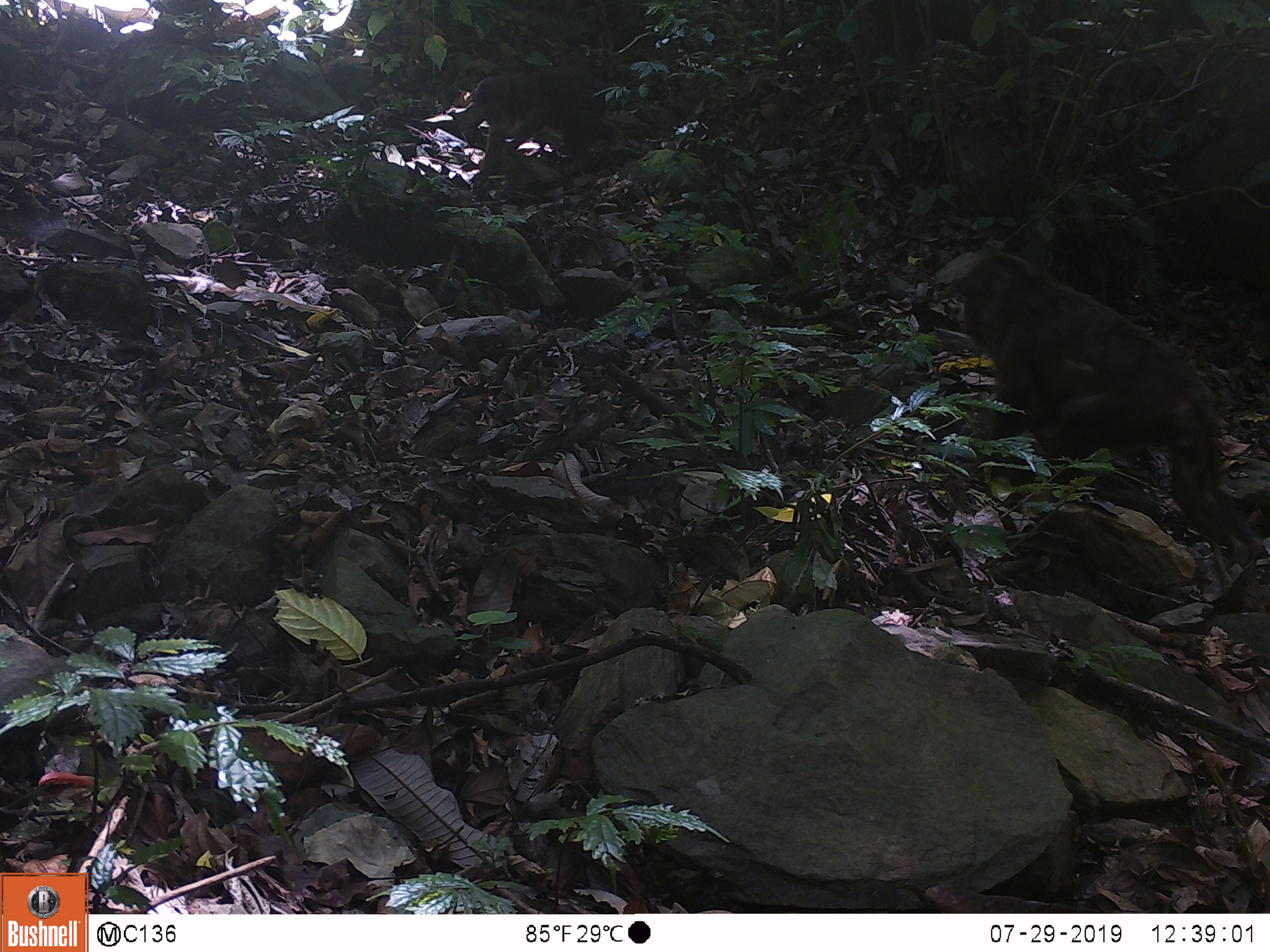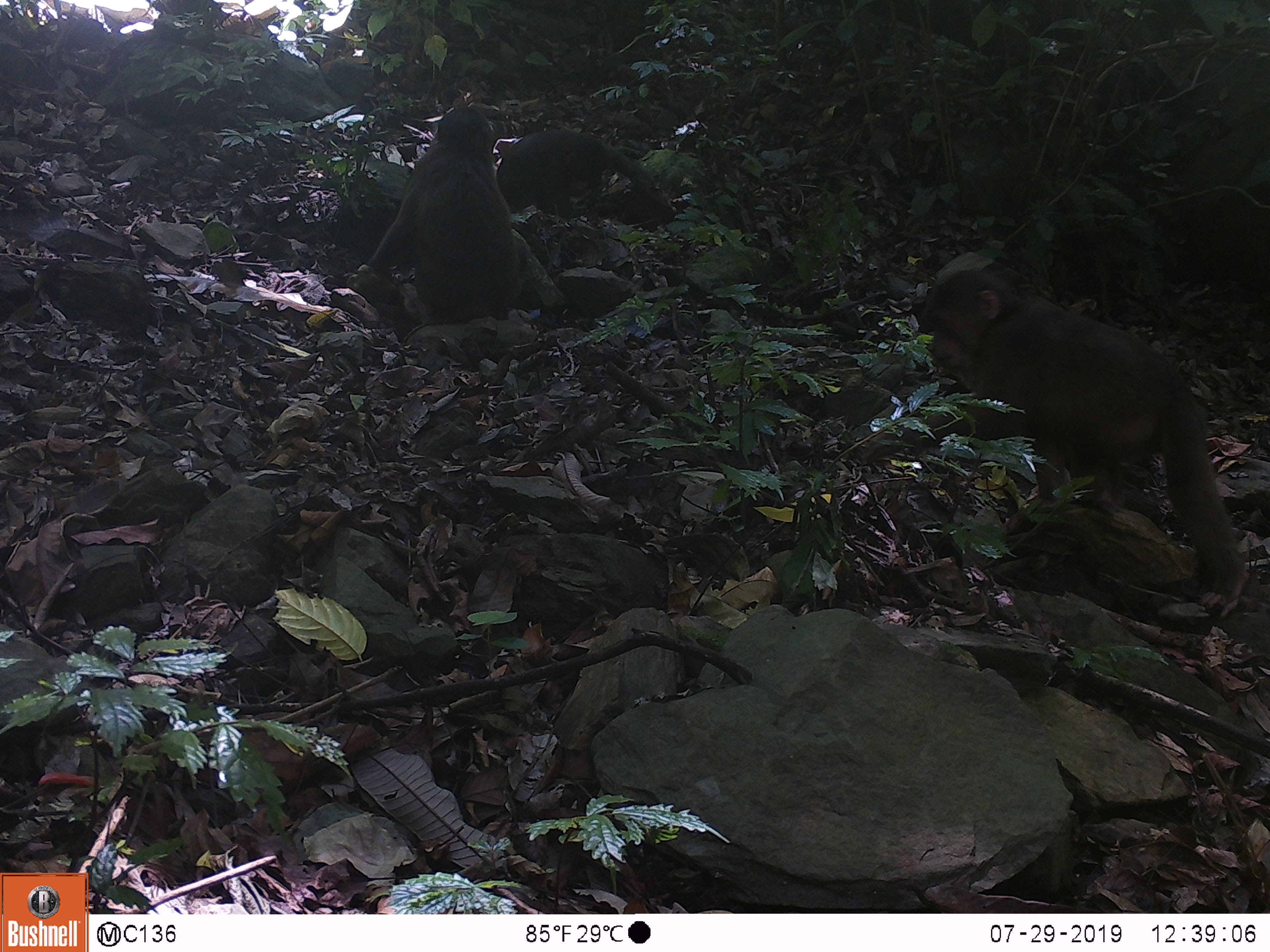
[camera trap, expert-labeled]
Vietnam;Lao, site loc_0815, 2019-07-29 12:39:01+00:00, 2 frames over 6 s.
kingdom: Animalia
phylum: Chordata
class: Mammalia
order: Primates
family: Cercopithecidae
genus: Macaca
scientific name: Macaca arctoides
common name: stump-tailed macaque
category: stump tailed macaque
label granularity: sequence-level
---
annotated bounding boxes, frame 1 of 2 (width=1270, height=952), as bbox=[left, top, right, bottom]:
stump tailed macaque: bbox=[937, 251, 1266, 617]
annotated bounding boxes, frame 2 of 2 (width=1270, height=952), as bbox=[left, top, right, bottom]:
stump tailed macaque: bbox=[920, 268, 1248, 619]; bbox=[366, 105, 522, 323]; bbox=[493, 129, 675, 224]